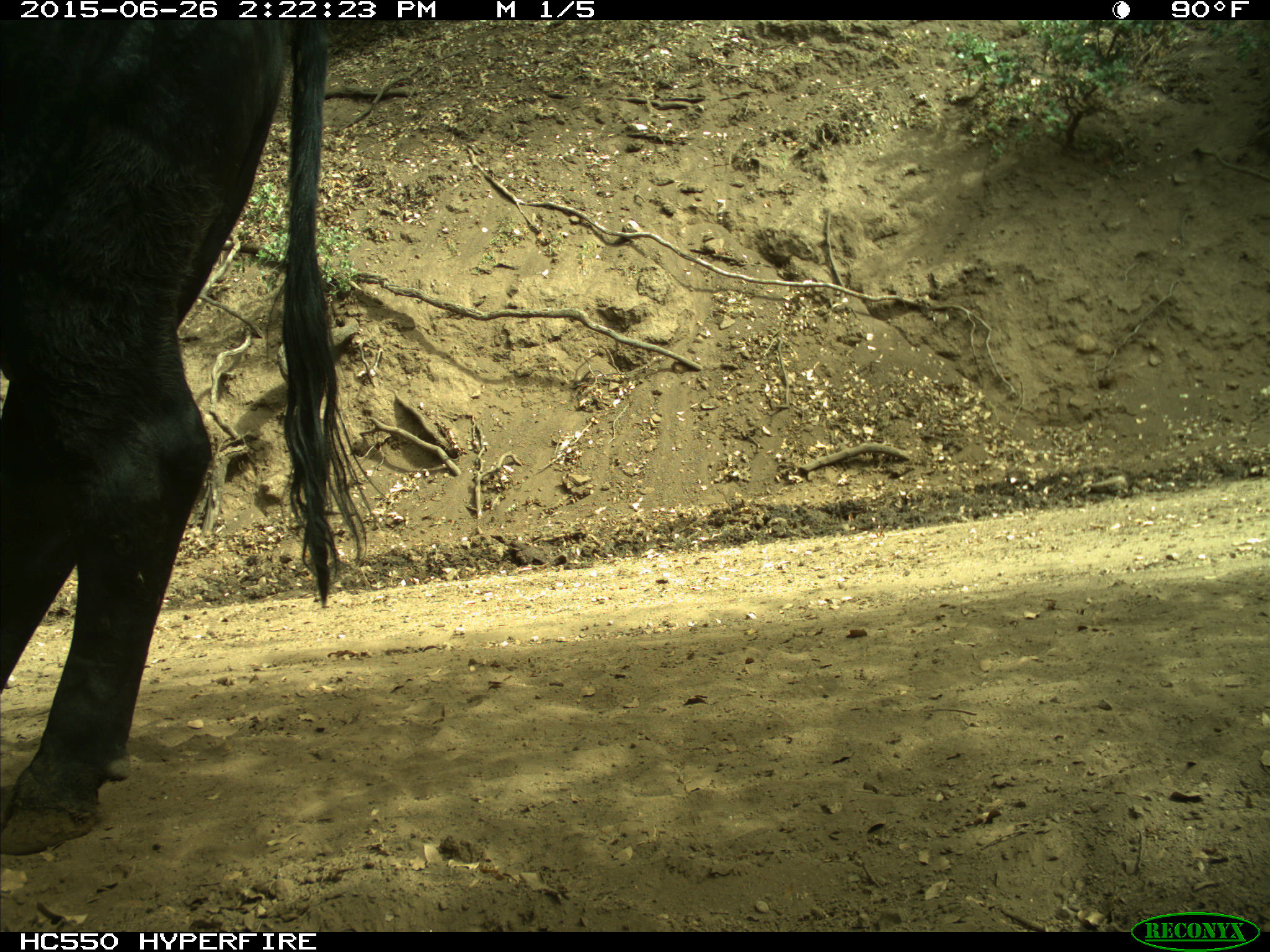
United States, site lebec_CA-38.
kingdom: Animalia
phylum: Chordata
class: Mammalia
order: Artiodactyla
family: Bovidae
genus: Bos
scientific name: Bos taurus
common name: domestic cow